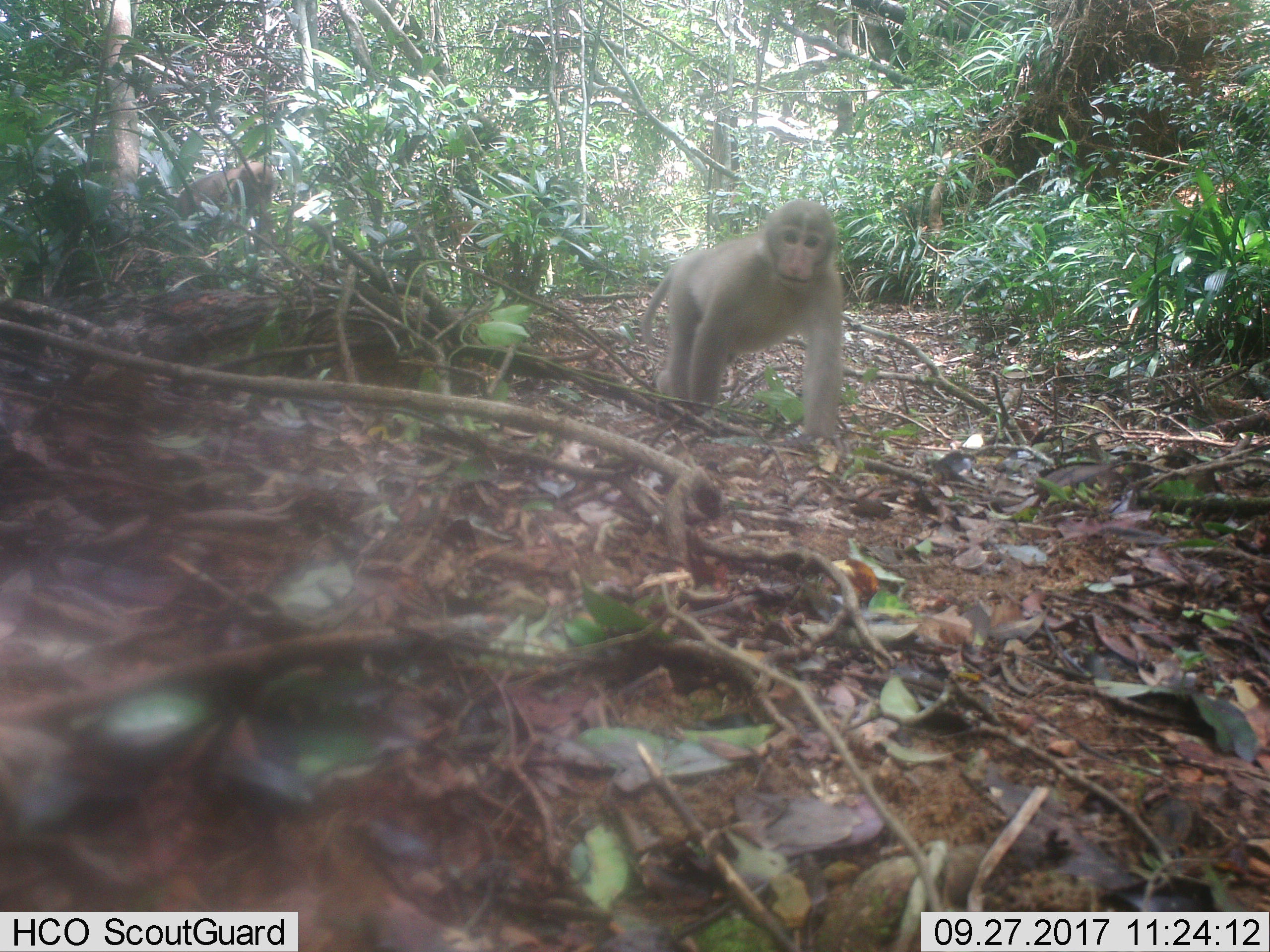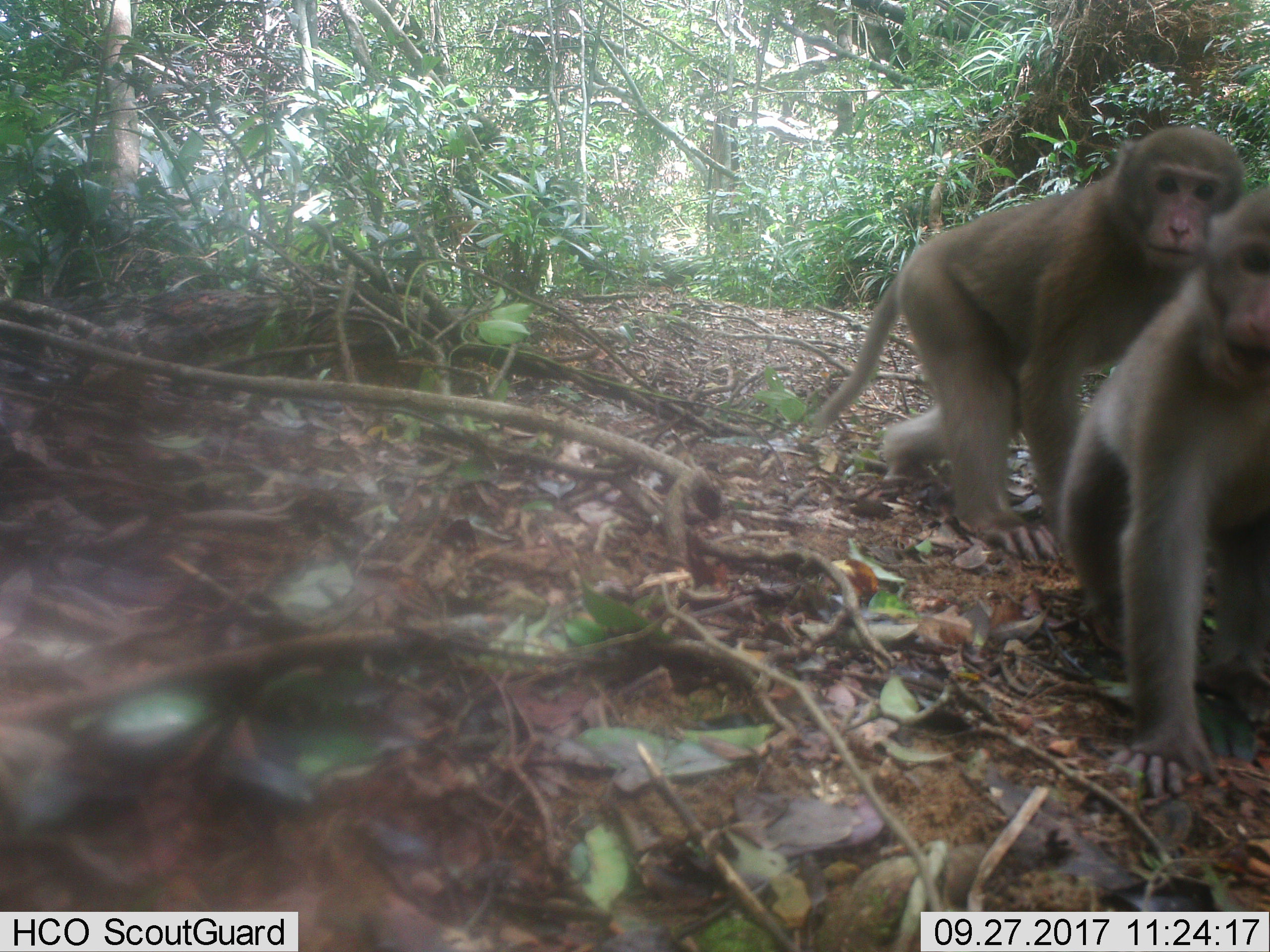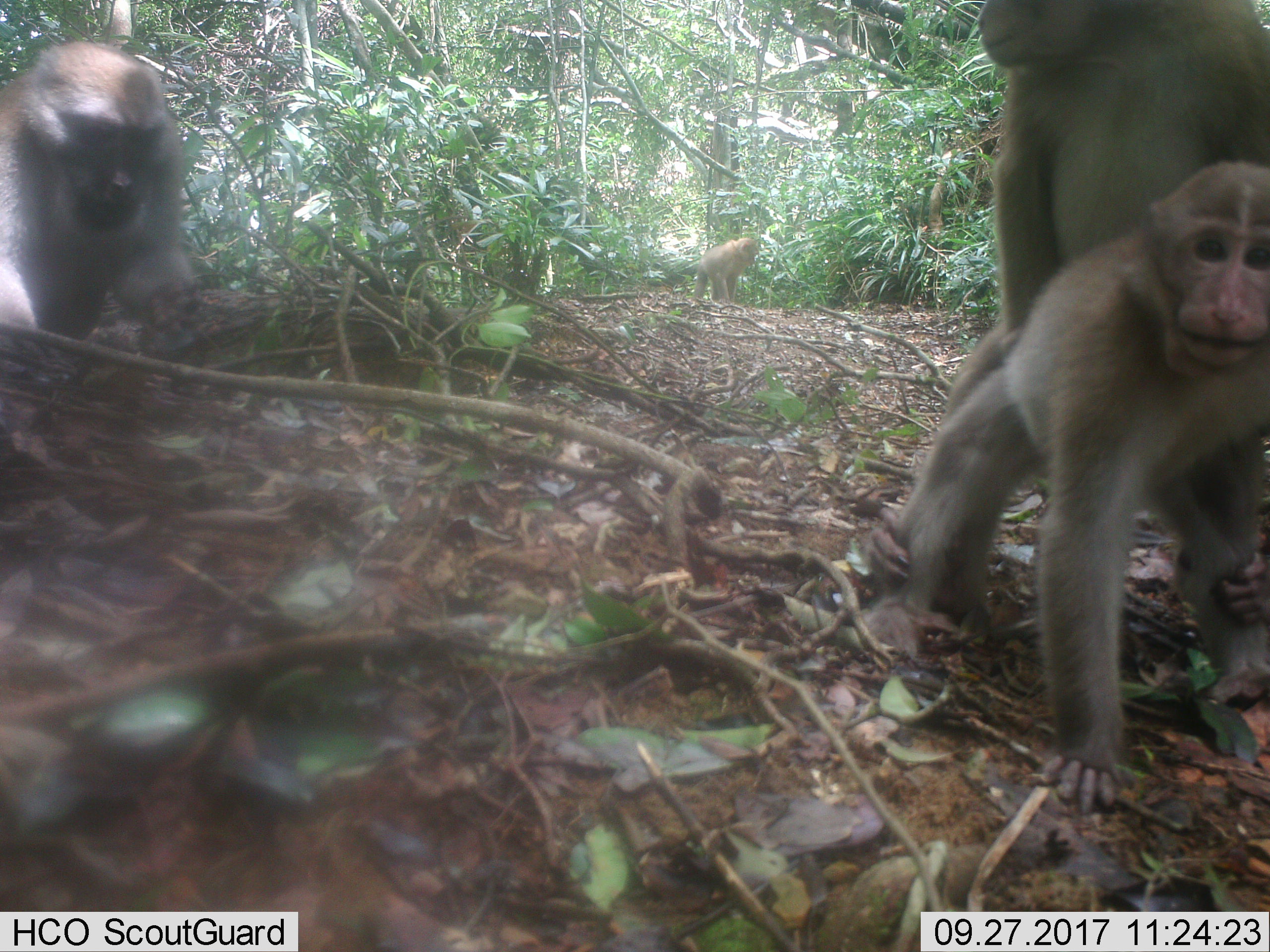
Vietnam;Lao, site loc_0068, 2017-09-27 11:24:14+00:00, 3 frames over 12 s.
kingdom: Animalia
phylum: Chordata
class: Mammalia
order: Primates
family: Cercopithecidae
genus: Macaca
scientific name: Macaca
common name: macaques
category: assam or rhesus macaque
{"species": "assam or rhesus macaque (macaques) (Macaca)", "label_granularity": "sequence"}